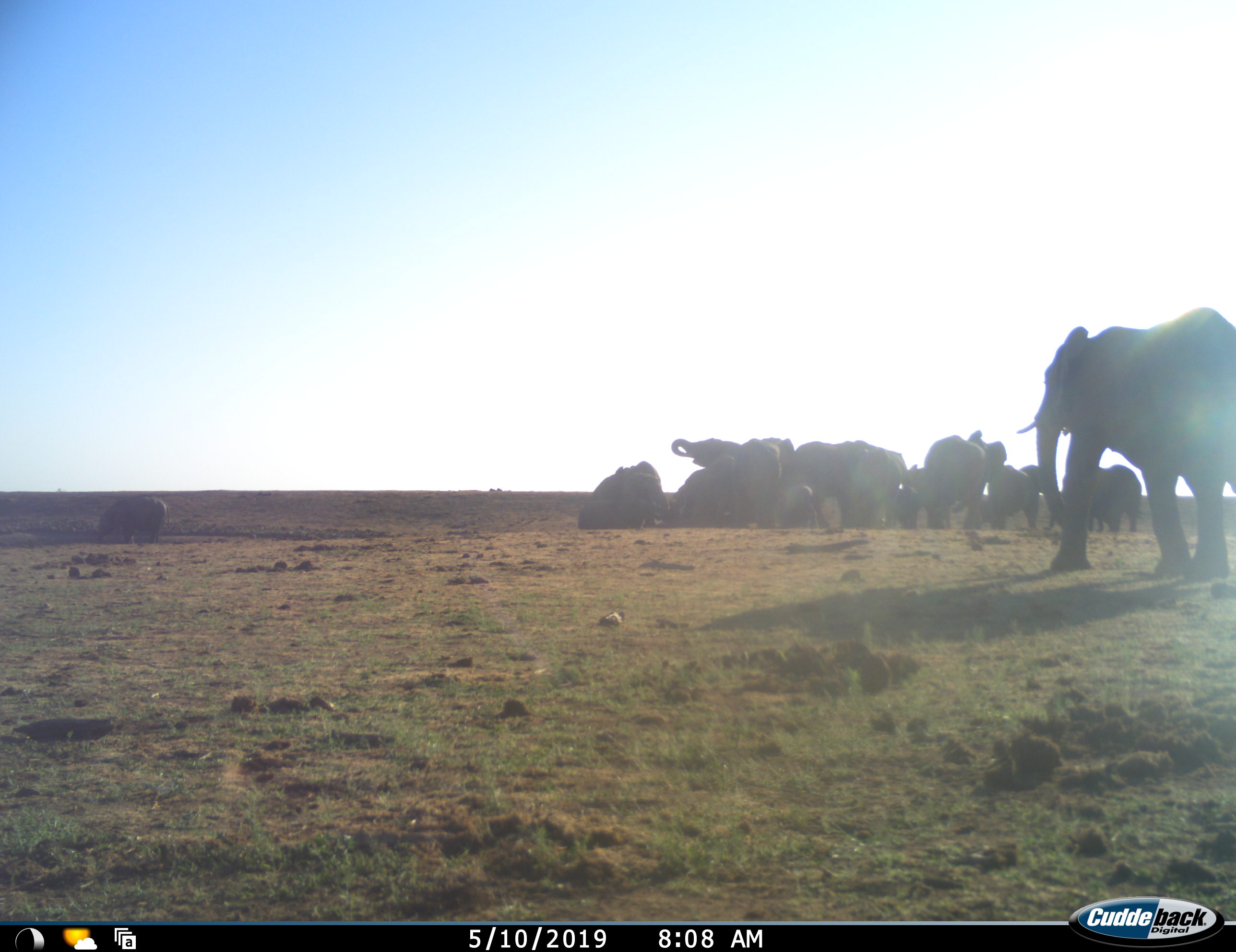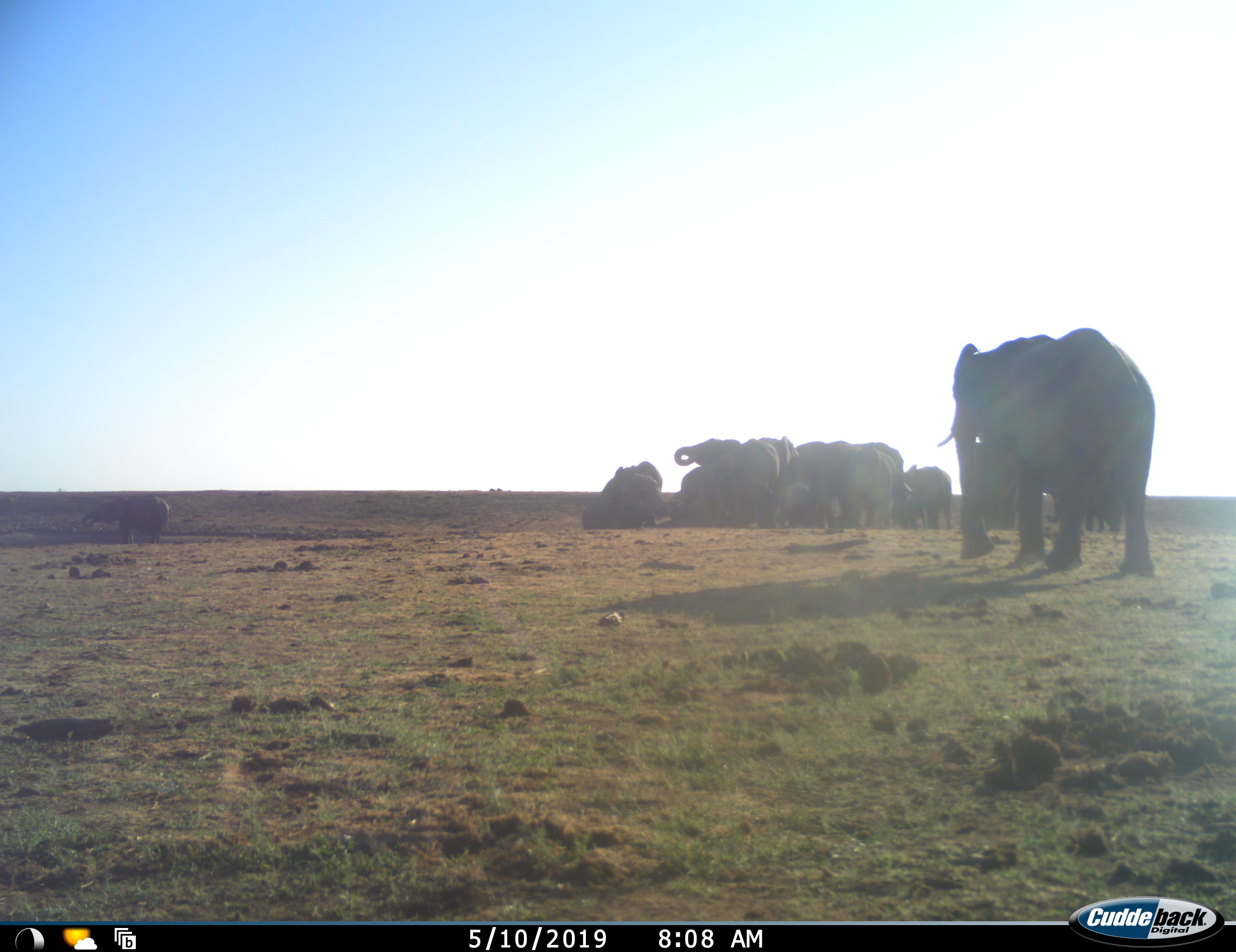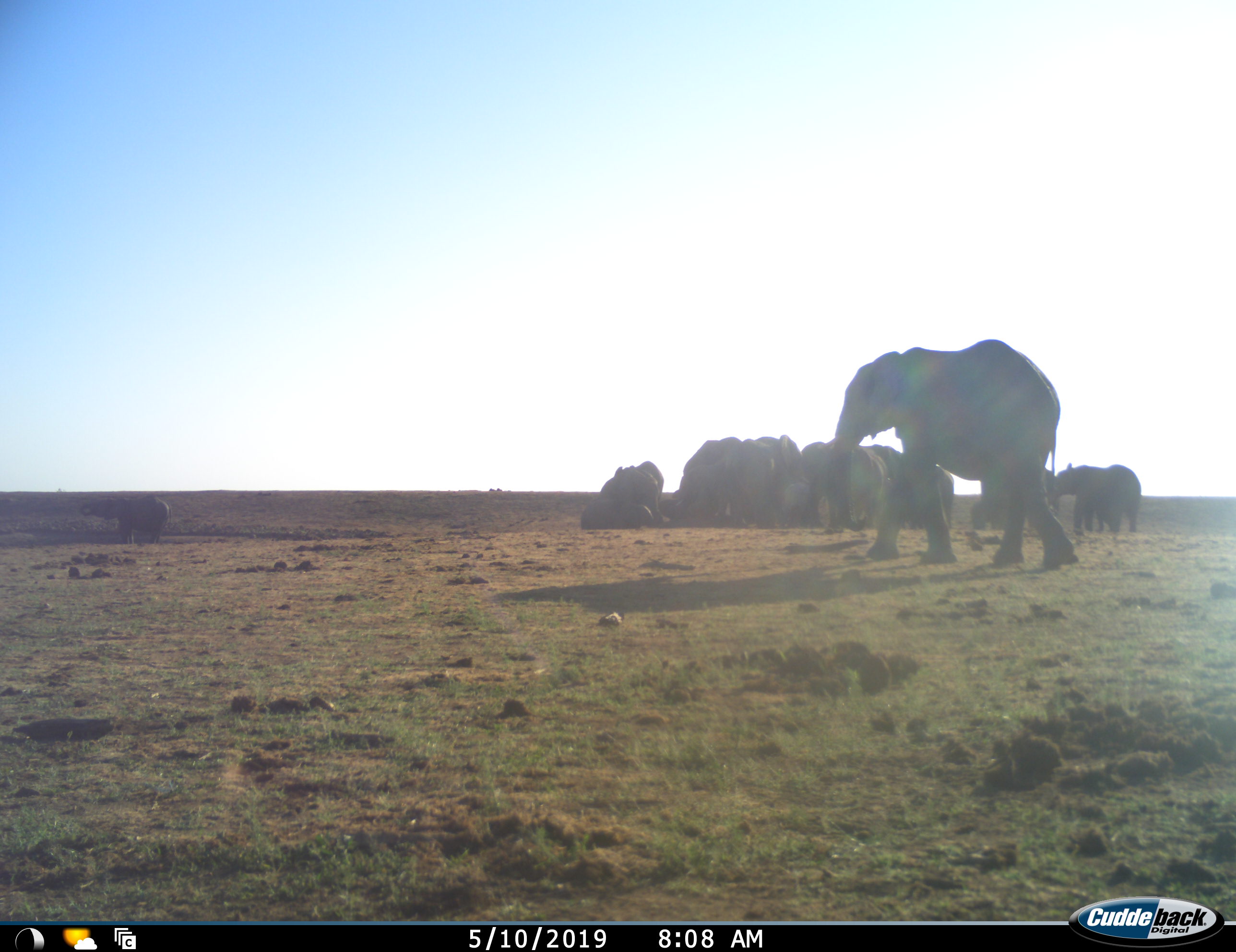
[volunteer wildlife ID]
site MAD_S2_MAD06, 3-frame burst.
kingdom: Animalia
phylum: Chordata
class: Mammalia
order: Proboscidea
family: Elephantidae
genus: Loxodonta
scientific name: Loxodonta africana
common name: african bush elephant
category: elephant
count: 11-50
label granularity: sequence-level